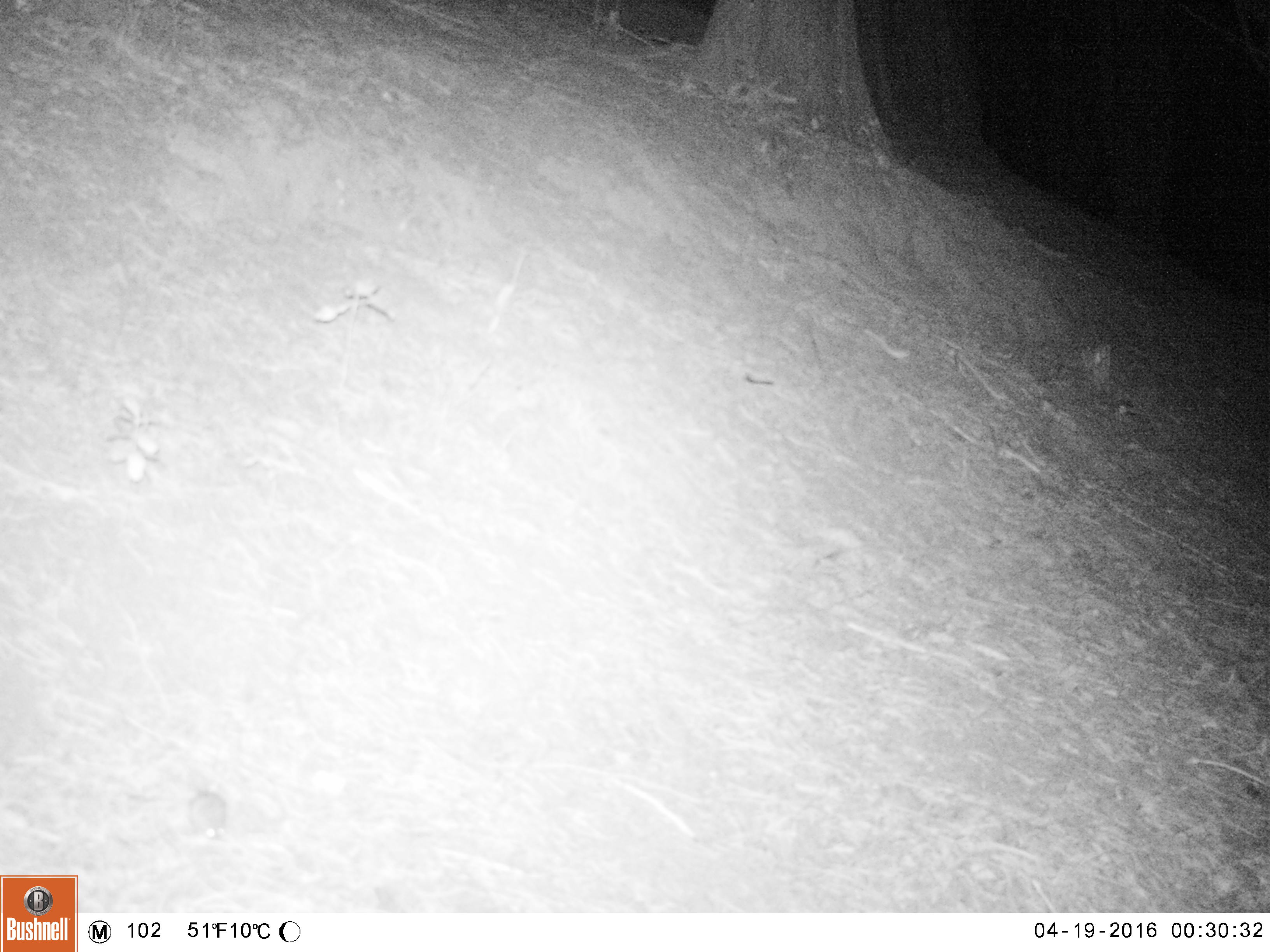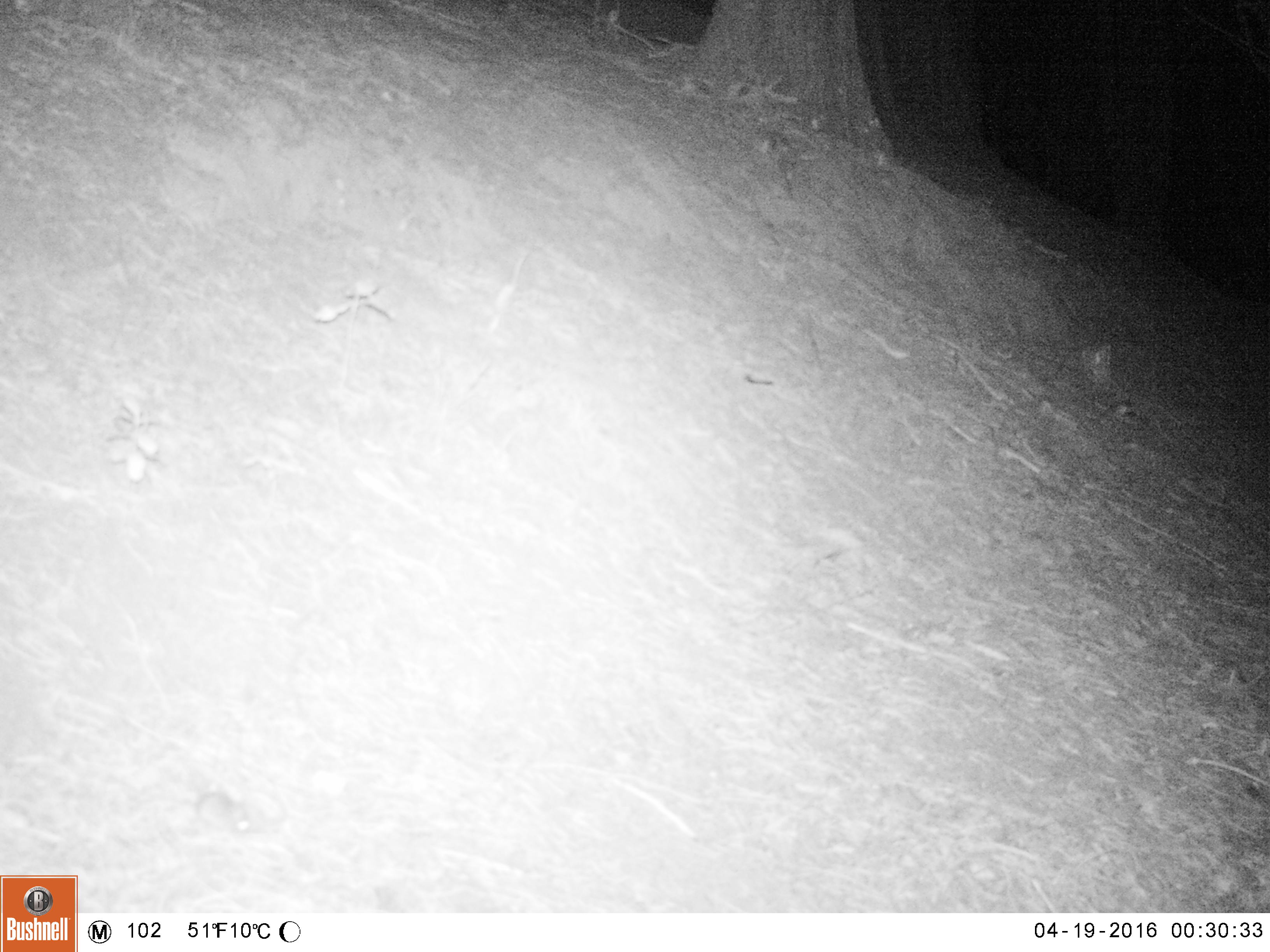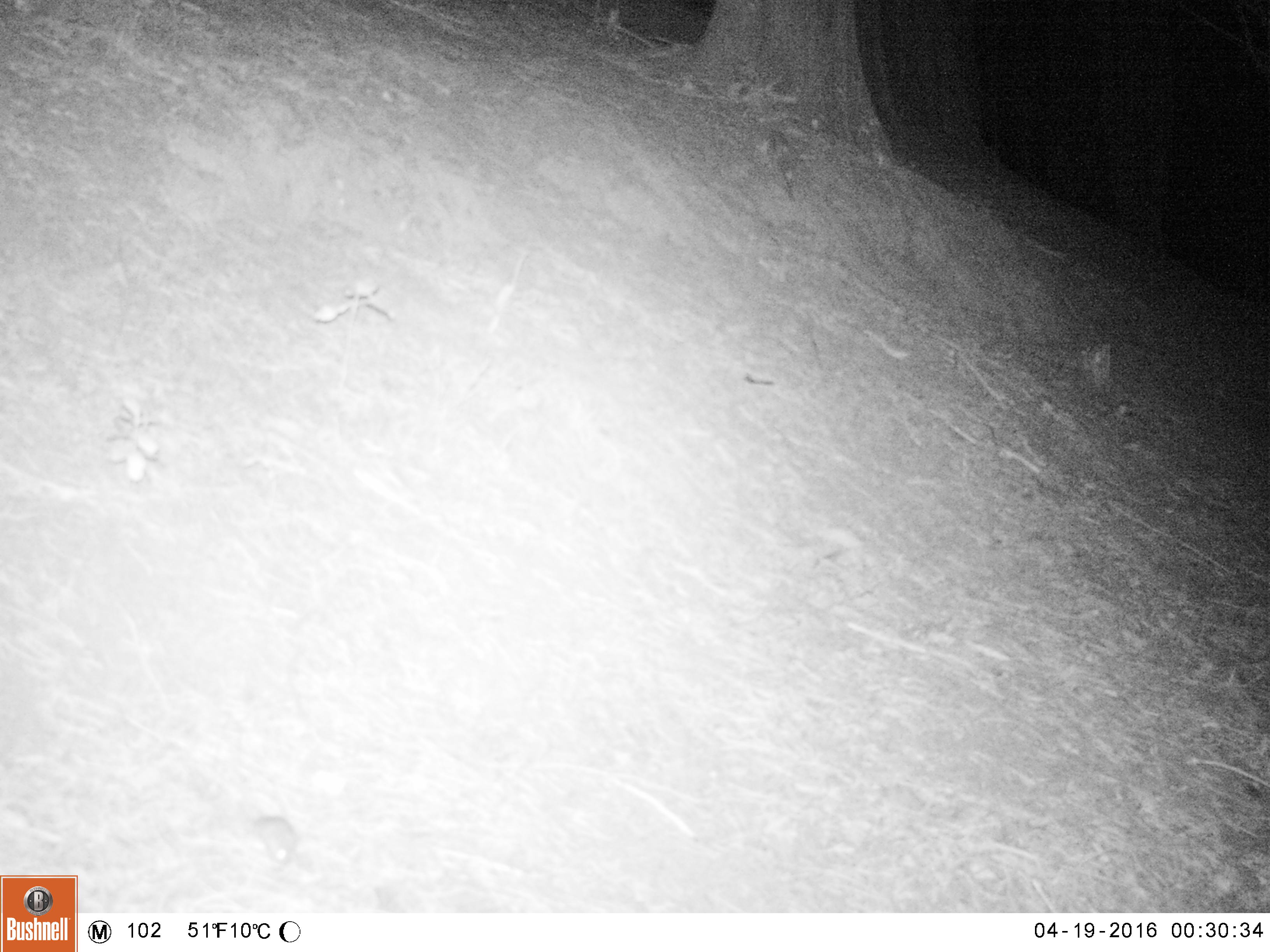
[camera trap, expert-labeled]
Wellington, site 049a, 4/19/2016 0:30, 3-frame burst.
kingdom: Animalia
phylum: Chordata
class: Mammalia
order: Rodentia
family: Muridae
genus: Mus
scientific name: Mus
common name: mouse